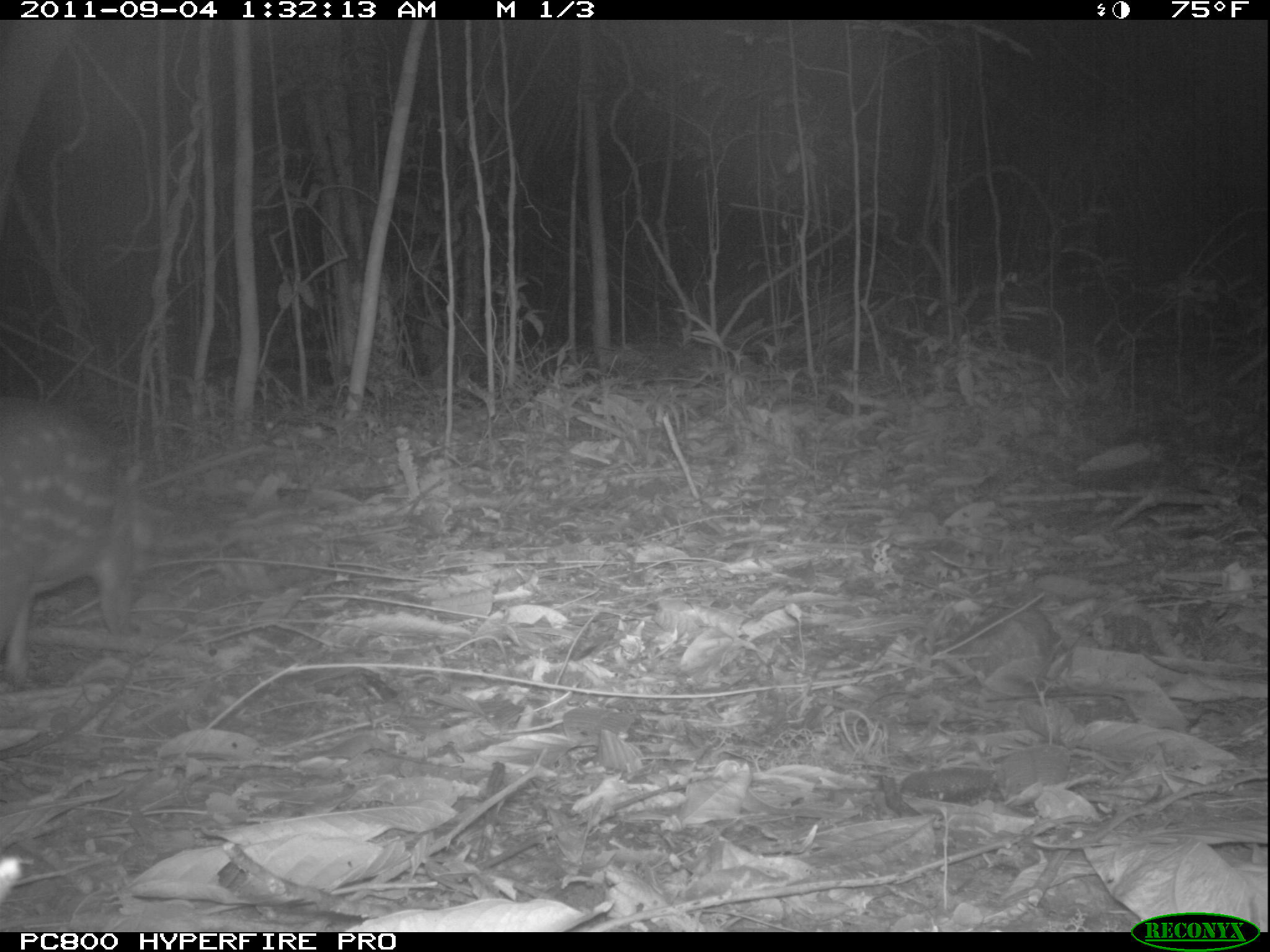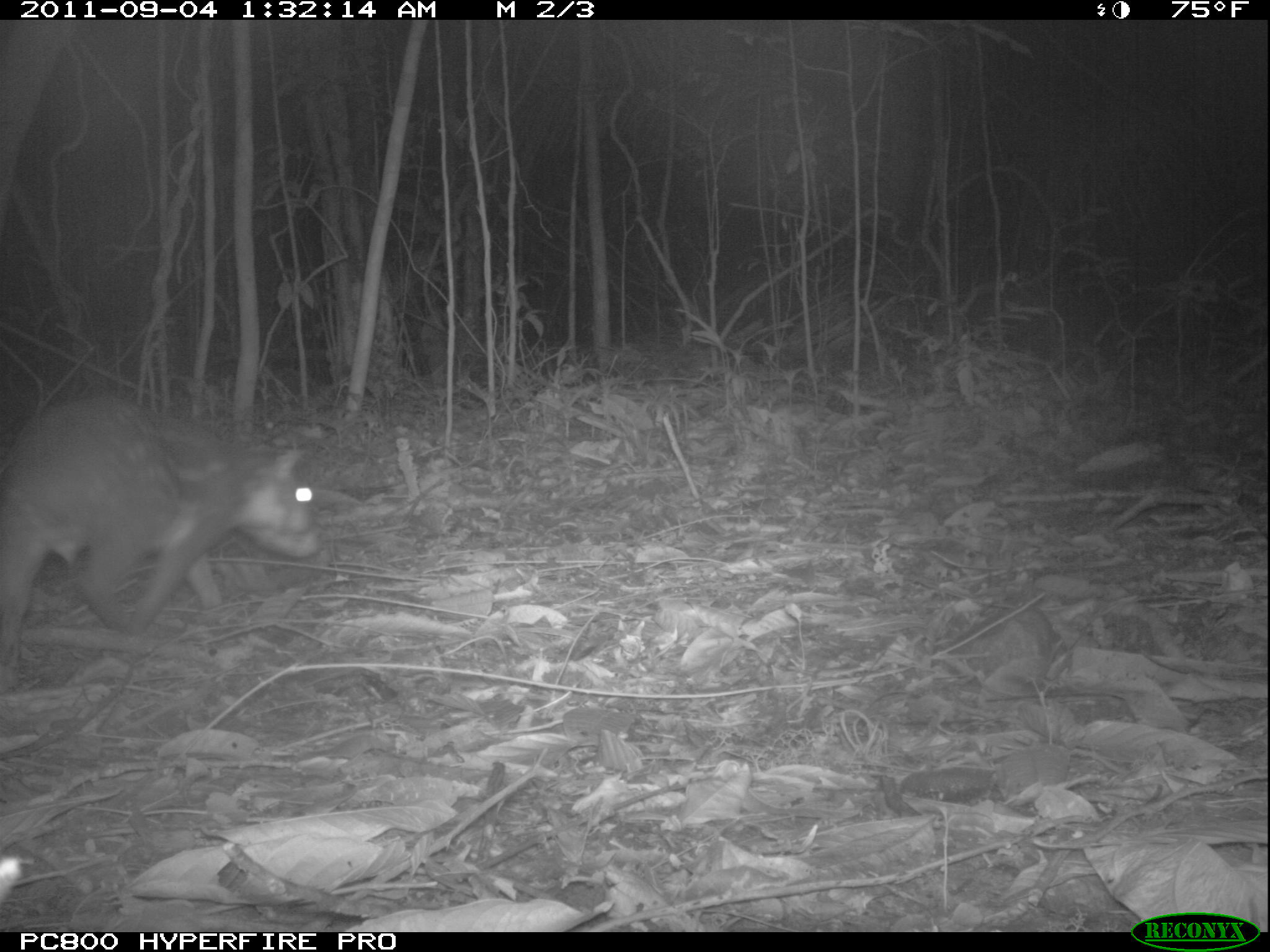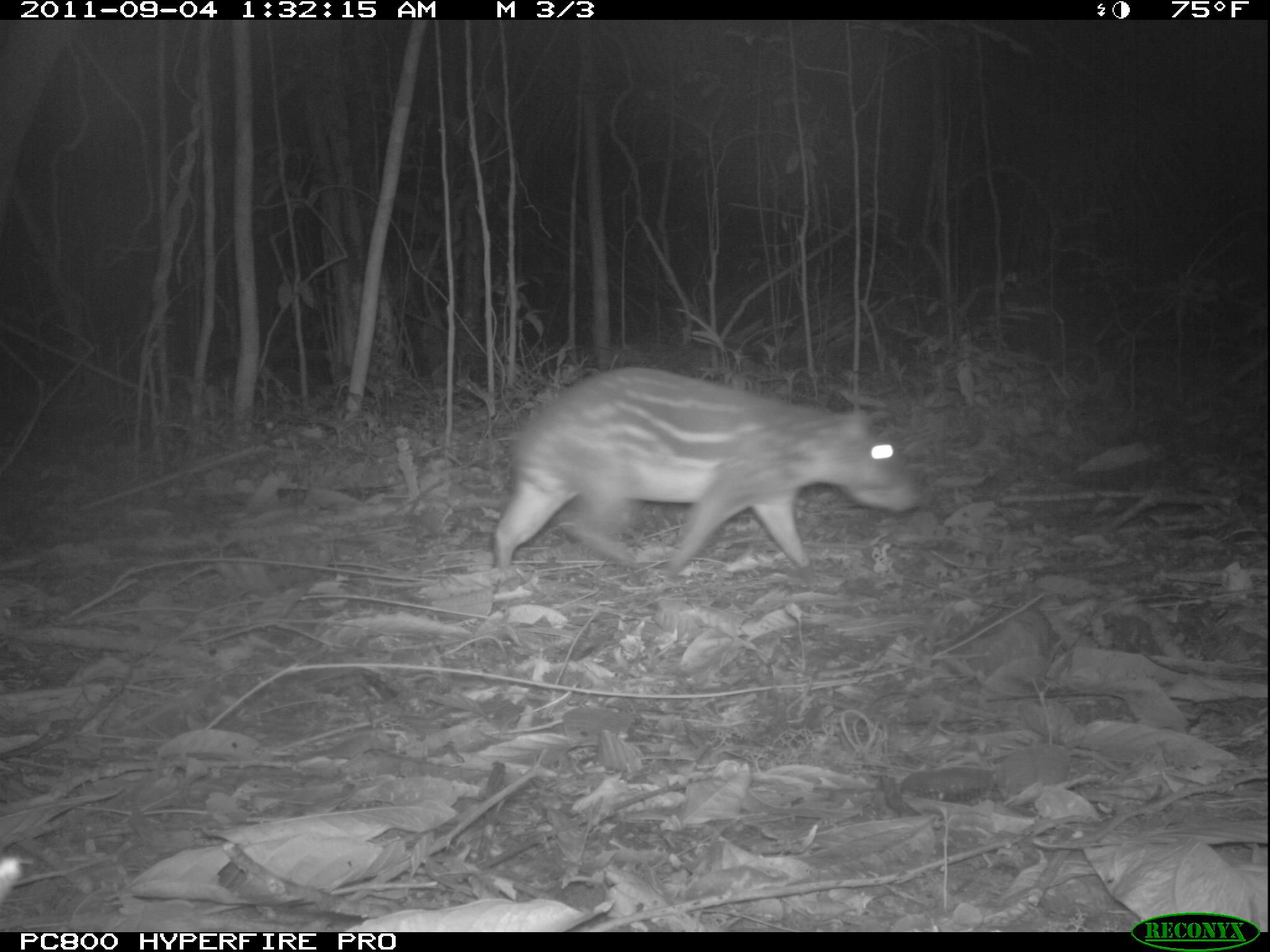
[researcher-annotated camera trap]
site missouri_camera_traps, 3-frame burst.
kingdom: Animalia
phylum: Chordata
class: Mammalia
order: Rodentia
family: Cuniculidae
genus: Cuniculus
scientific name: Cuniculus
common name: paca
Paca (Cuniculus). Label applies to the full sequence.